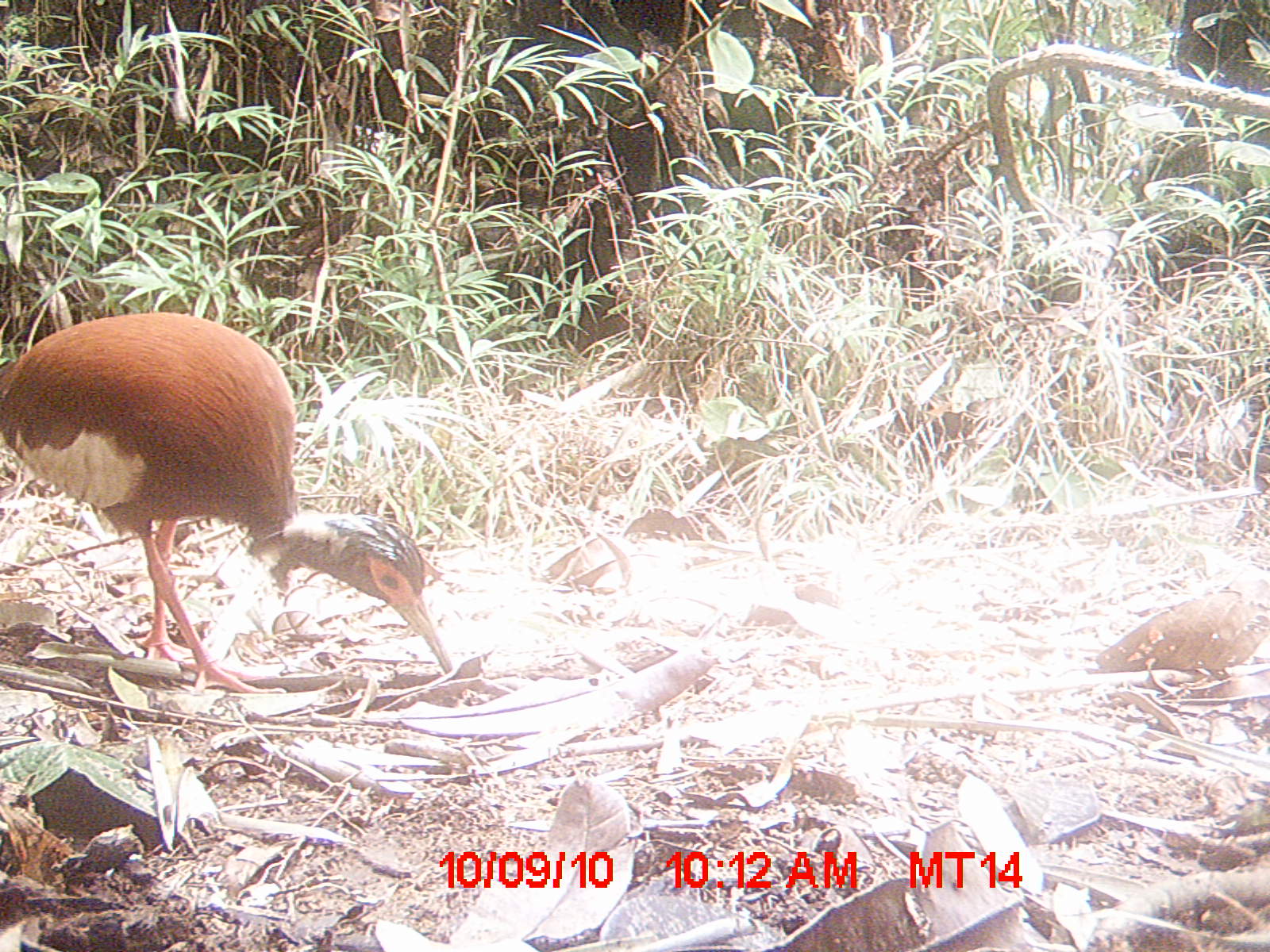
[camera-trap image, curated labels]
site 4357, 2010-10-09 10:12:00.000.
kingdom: Animalia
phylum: Chordata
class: Aves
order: Pelecaniformes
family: Threskiornithidae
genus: Lophotibis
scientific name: Lophotibis cristata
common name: madagascar ibis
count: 1